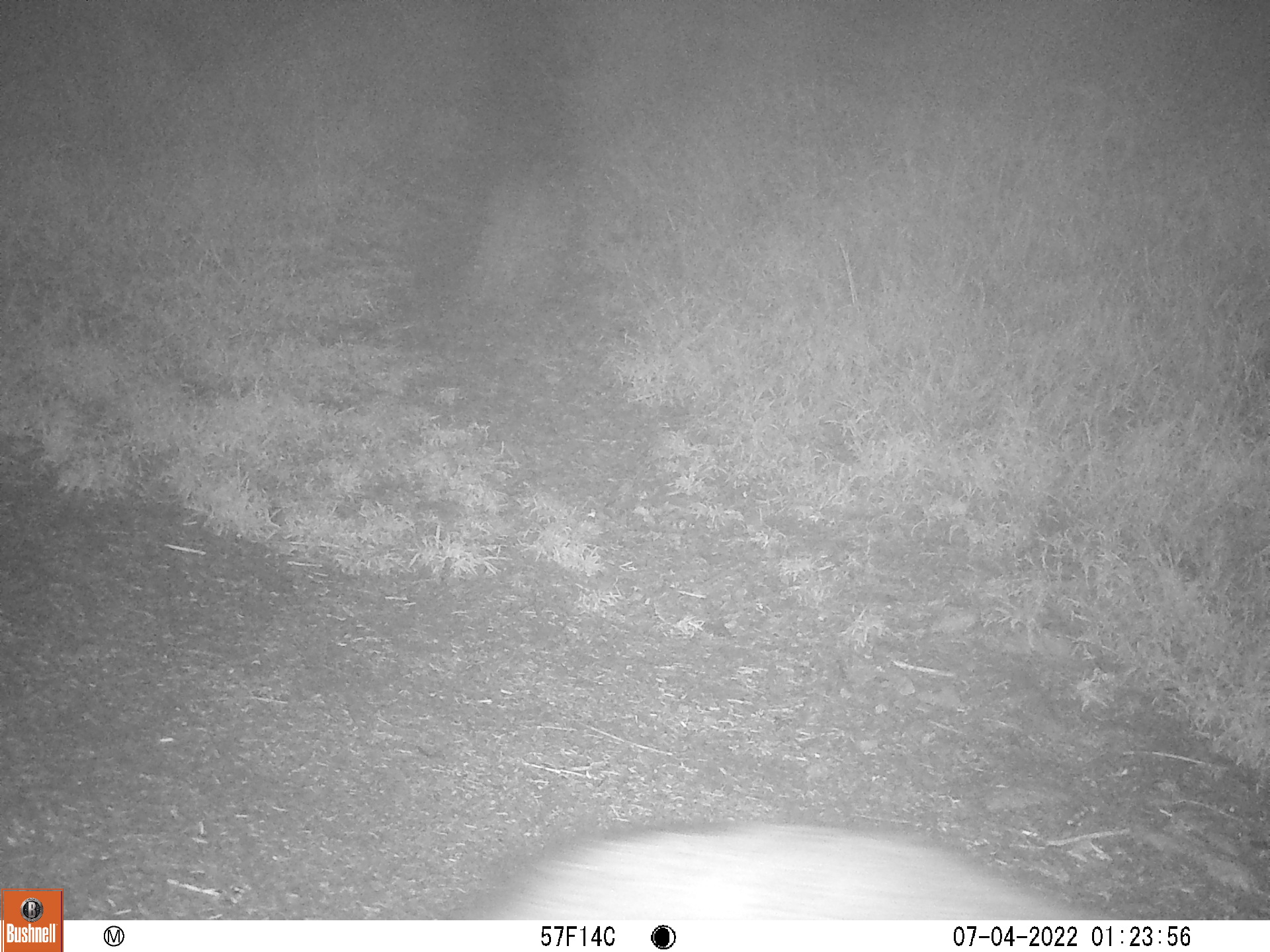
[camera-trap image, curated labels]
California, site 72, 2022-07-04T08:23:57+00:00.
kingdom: Animalia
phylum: Chordata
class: Mammalia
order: Carnivora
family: Canidae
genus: Urocyon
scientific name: Urocyon cinereoargenteus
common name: gray fox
Gray fox (Urocyon cinereoargenteus).